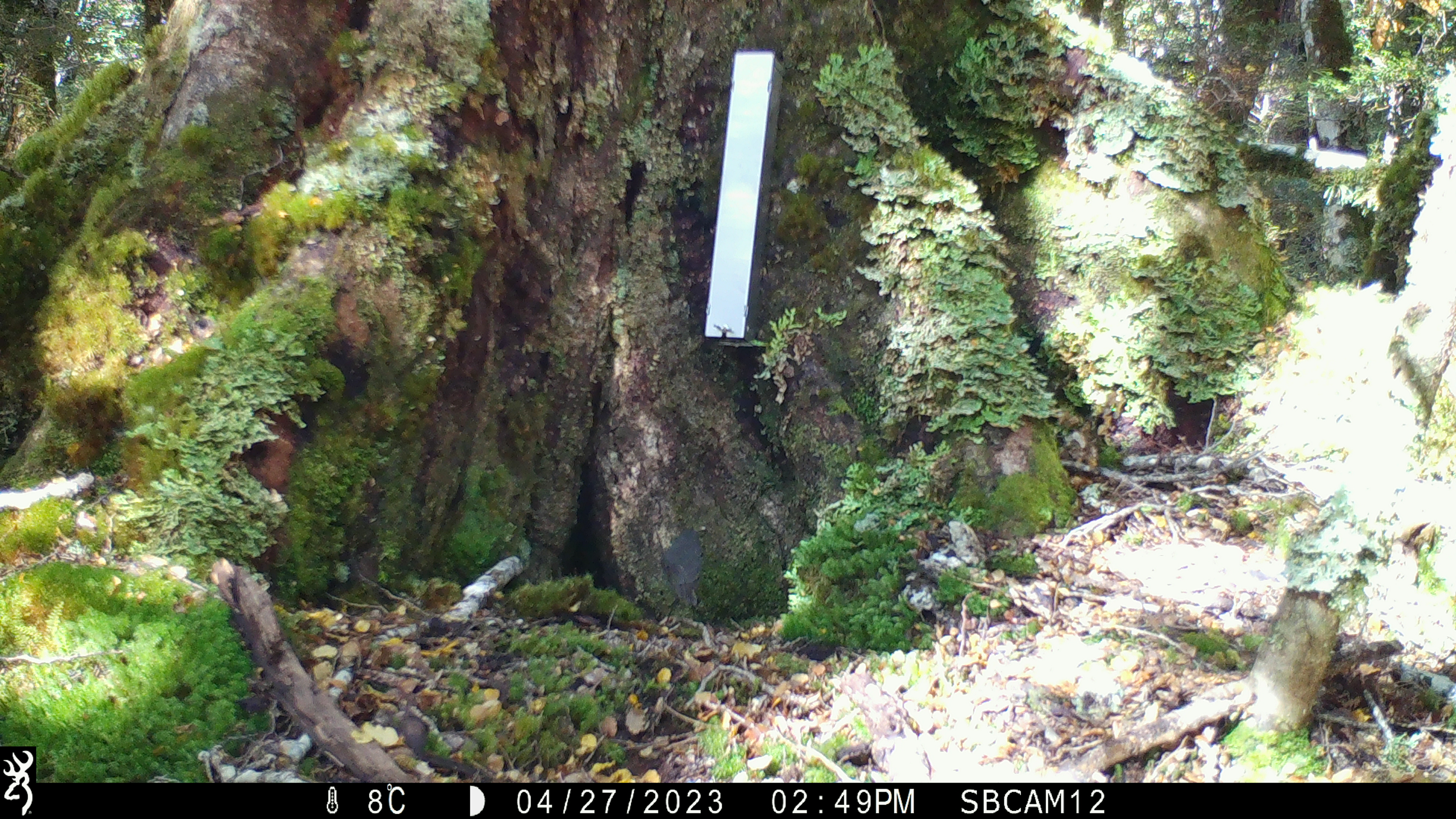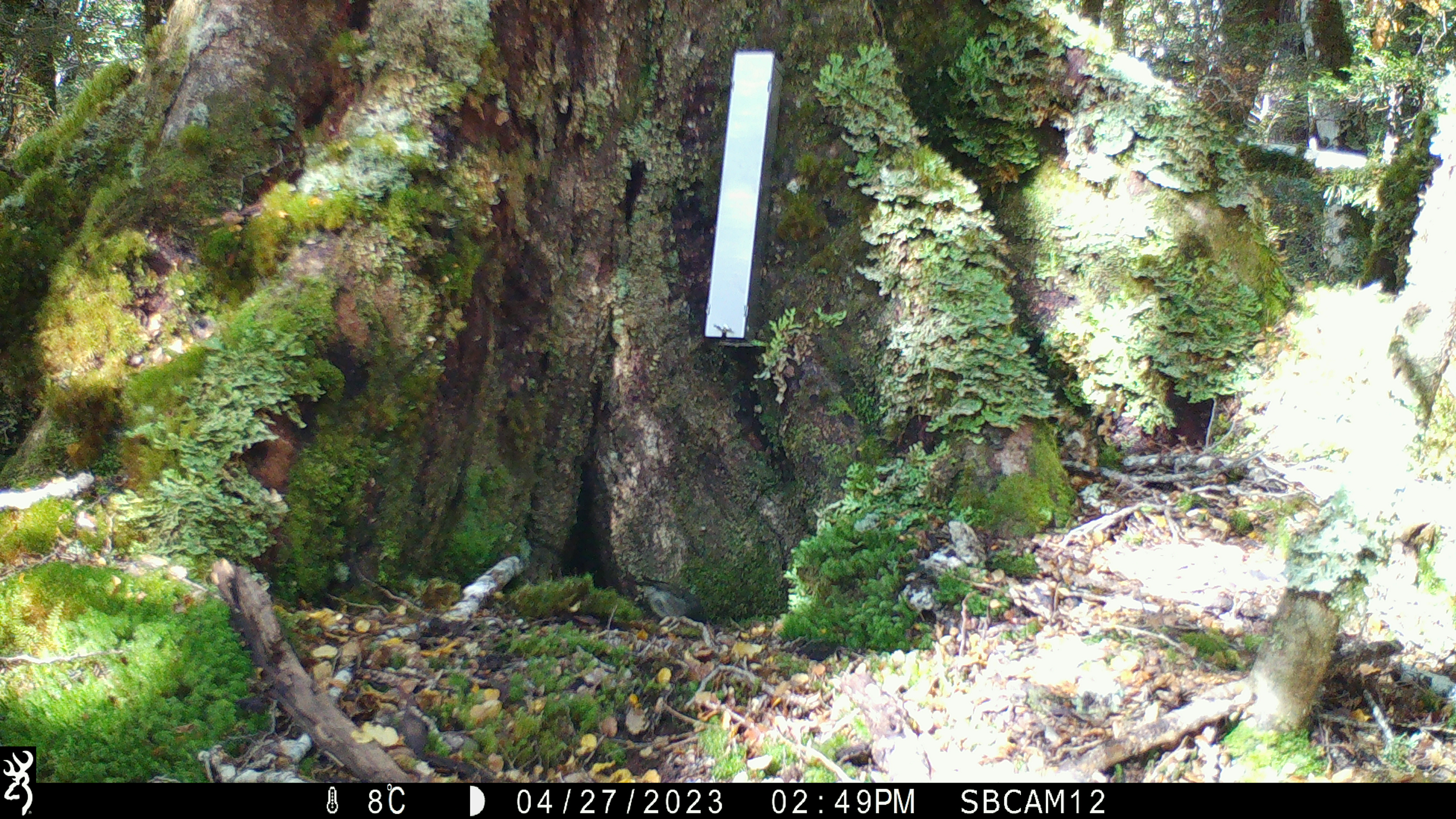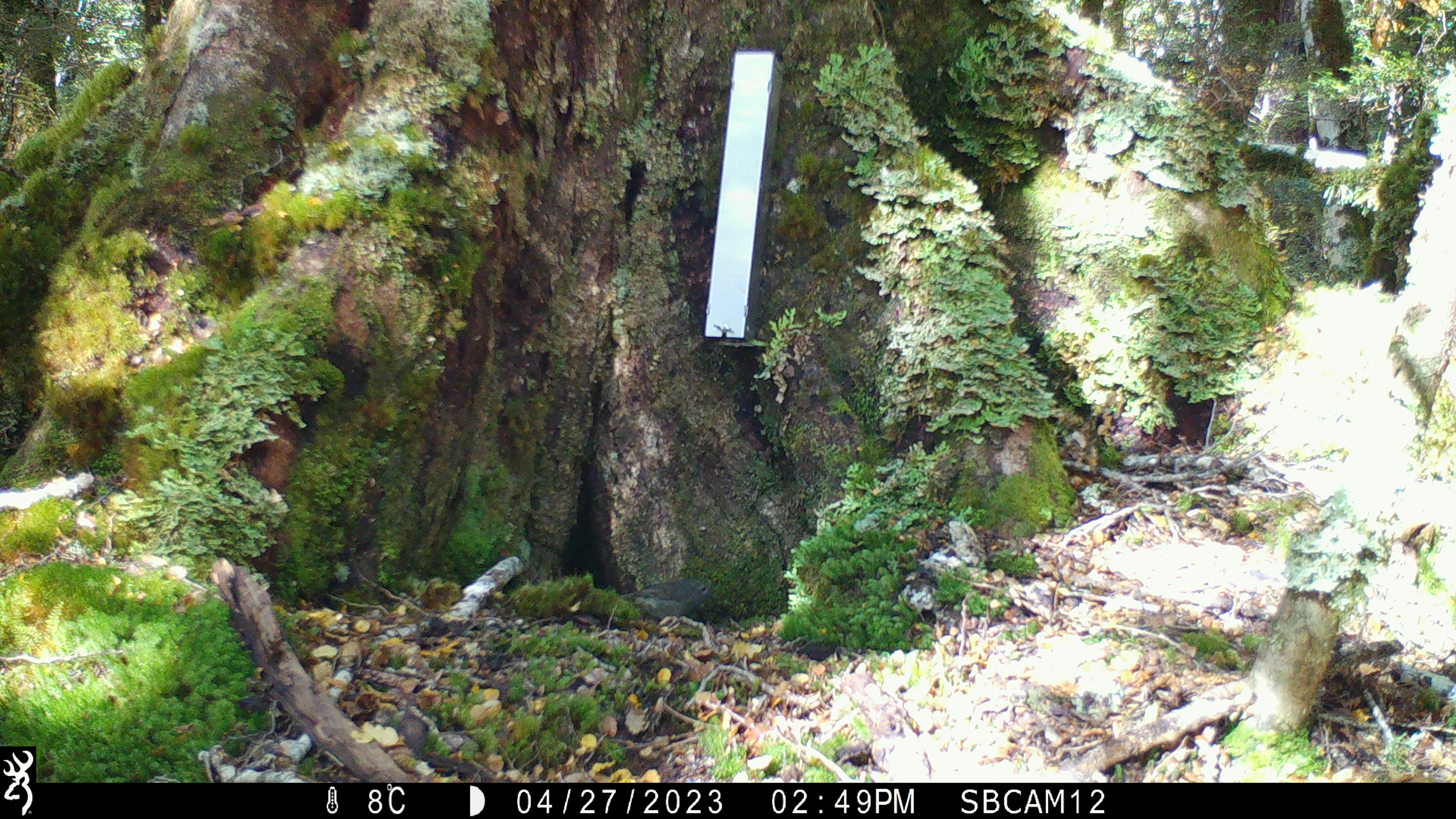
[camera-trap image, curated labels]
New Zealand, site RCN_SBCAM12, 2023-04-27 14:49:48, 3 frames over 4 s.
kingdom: Animalia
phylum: Chordata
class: Aves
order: Passeriformes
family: Petroicidae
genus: Petroica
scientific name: Petroica australis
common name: new zealand robin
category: robin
Robin (new zealand robin) (Petroica australis).